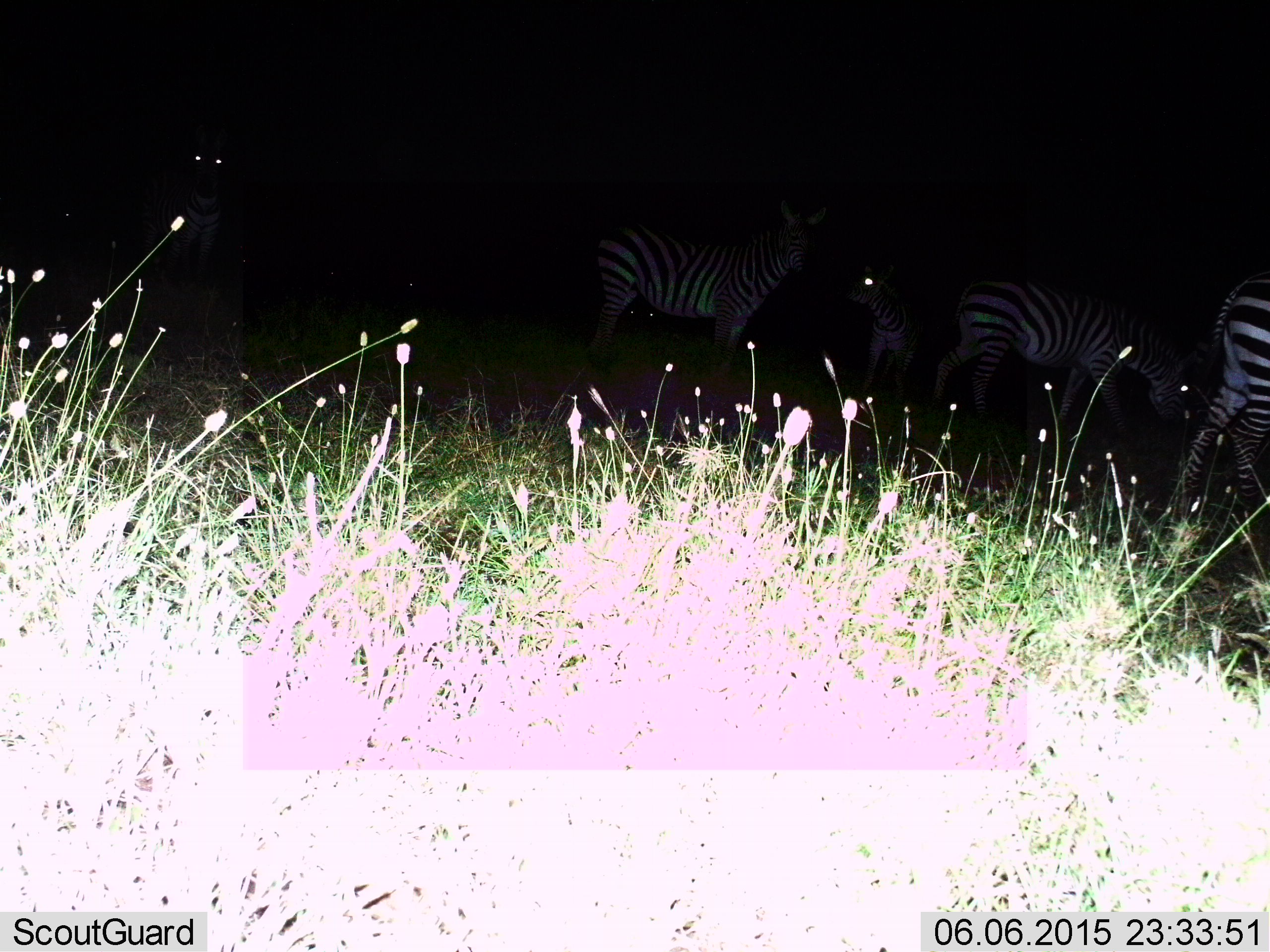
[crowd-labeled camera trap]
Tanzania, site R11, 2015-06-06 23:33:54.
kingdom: Animalia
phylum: Chordata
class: Mammalia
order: Perissodactyla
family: Equidae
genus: Equus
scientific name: Equus quagga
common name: plains zebra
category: zebra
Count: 5.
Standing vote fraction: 90%.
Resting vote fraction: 0%.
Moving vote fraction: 10%.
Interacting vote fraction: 0%.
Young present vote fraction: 0%.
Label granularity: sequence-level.